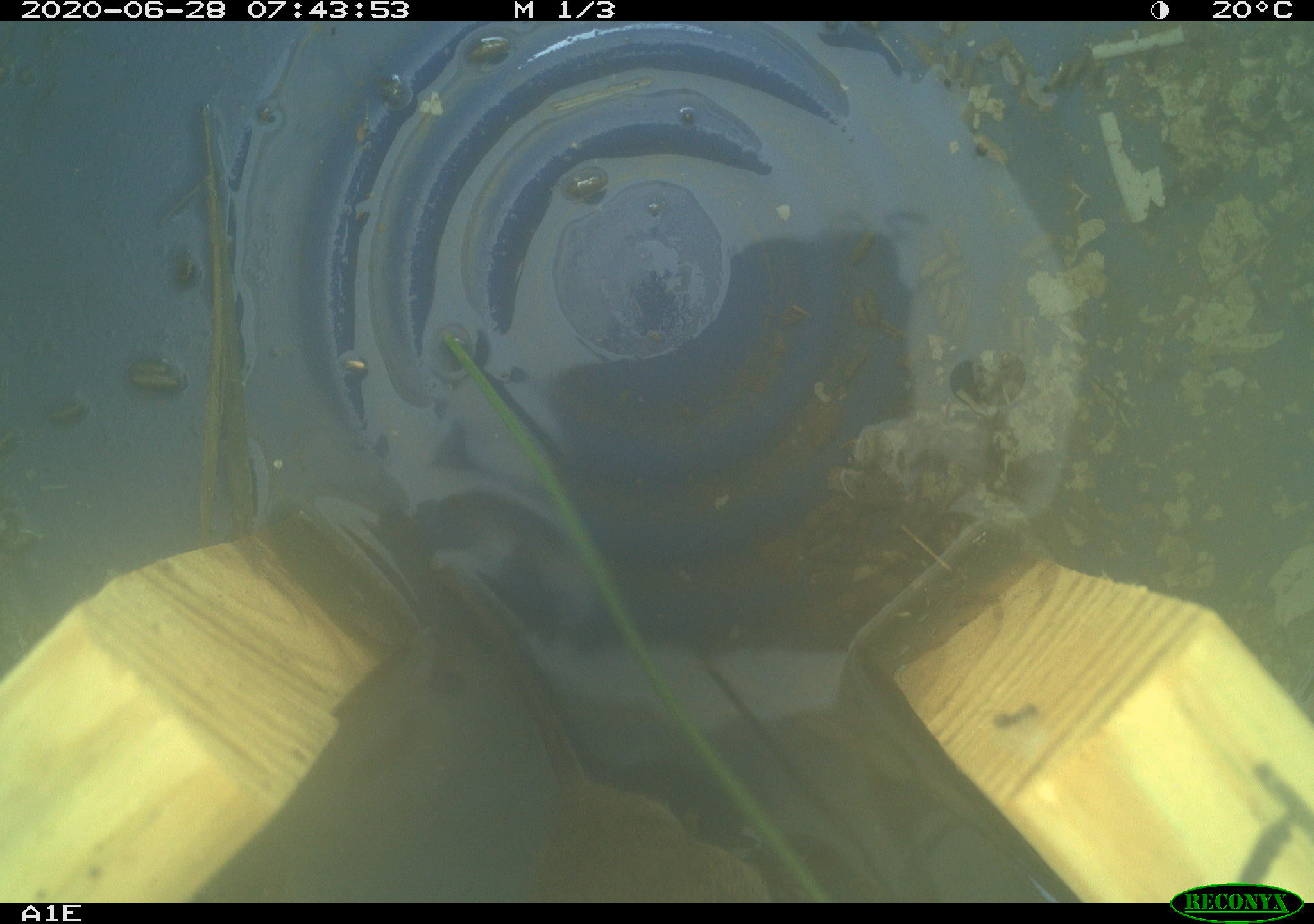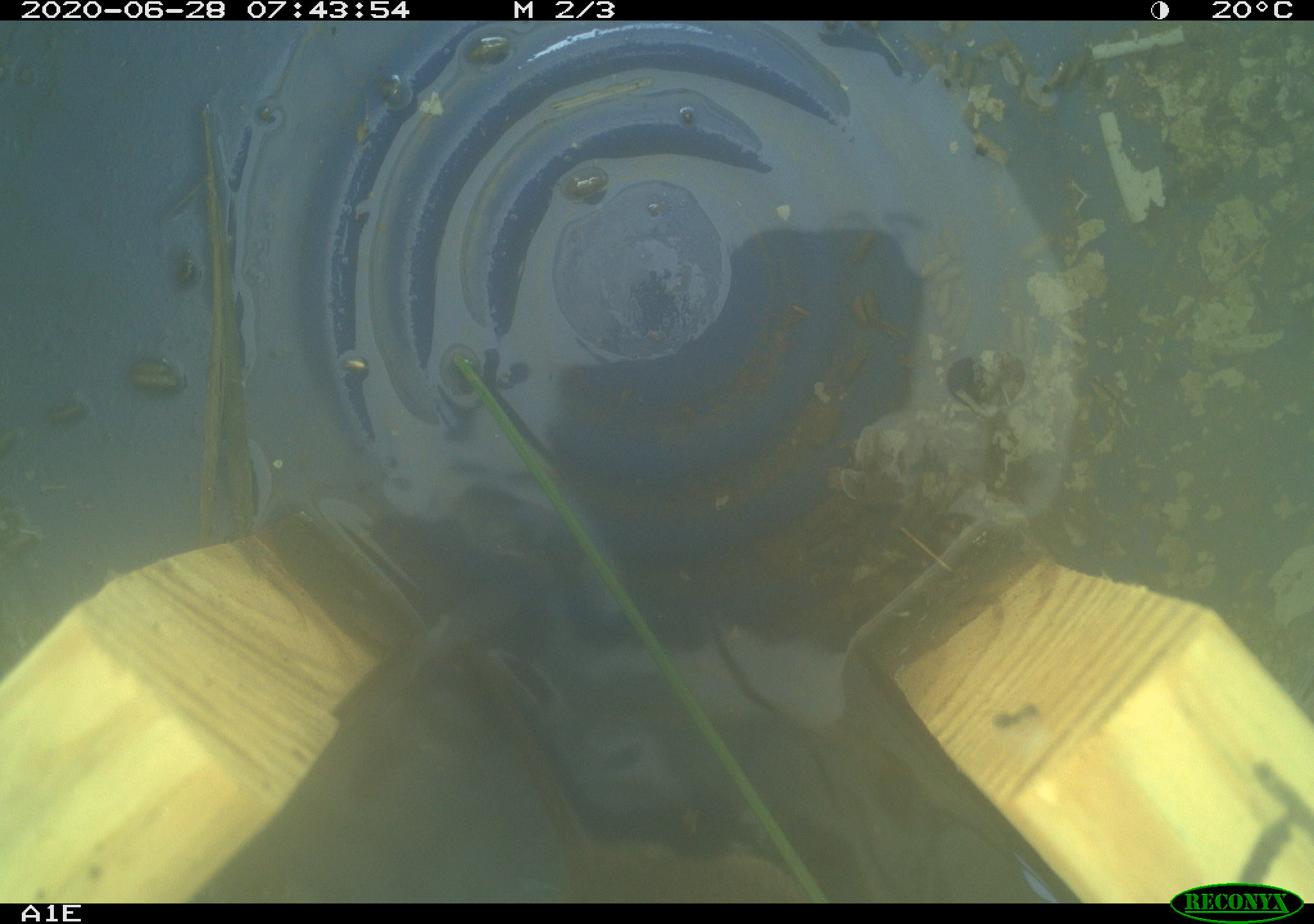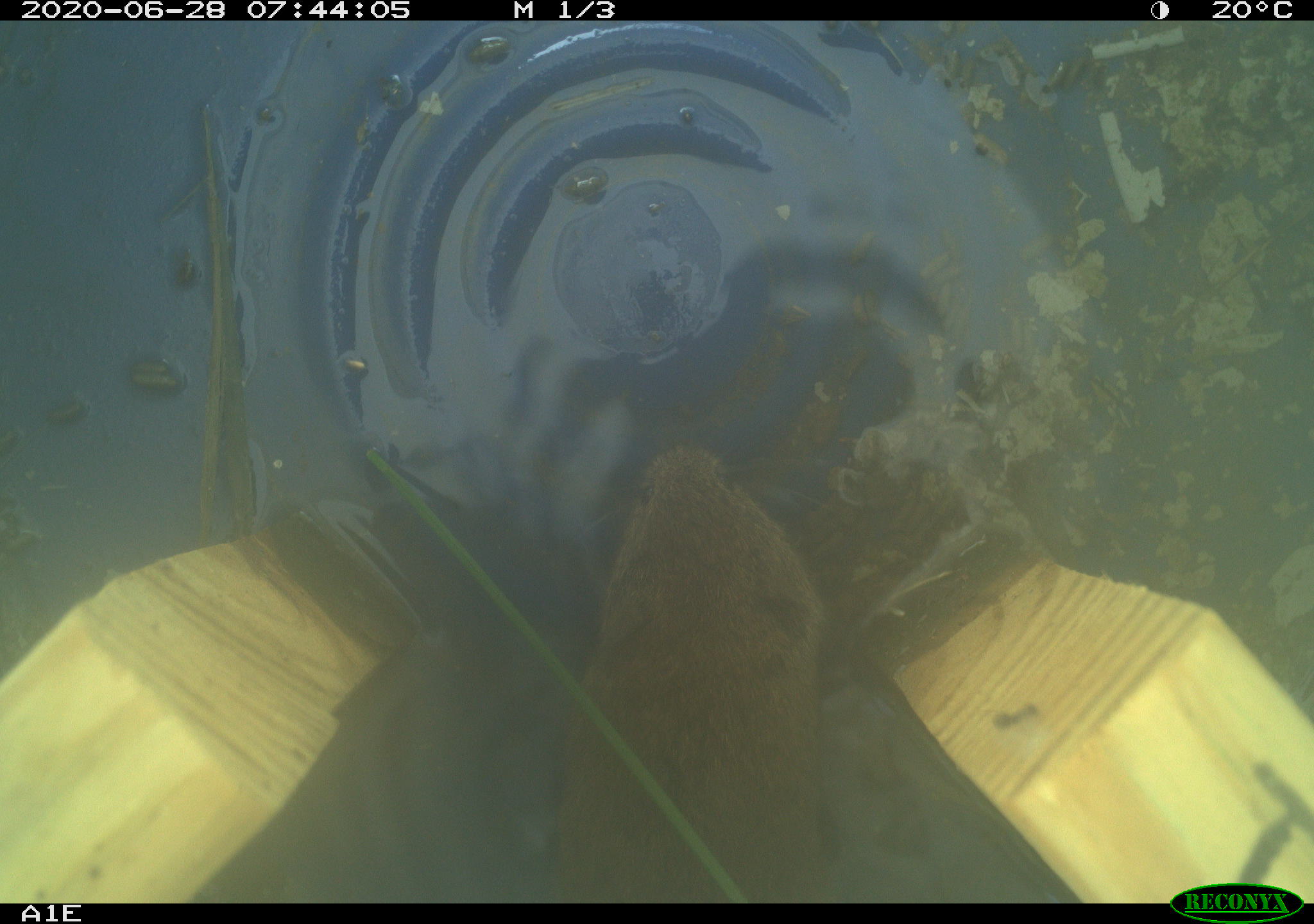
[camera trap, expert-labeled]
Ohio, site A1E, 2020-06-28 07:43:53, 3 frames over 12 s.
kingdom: Animalia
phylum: Chordata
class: Mammalia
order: Rodentia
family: Cricetidae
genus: Microtus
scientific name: Microtus pennsylvanicus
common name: meadow vole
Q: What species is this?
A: Meadow vole (Microtus pennsylvanicus).